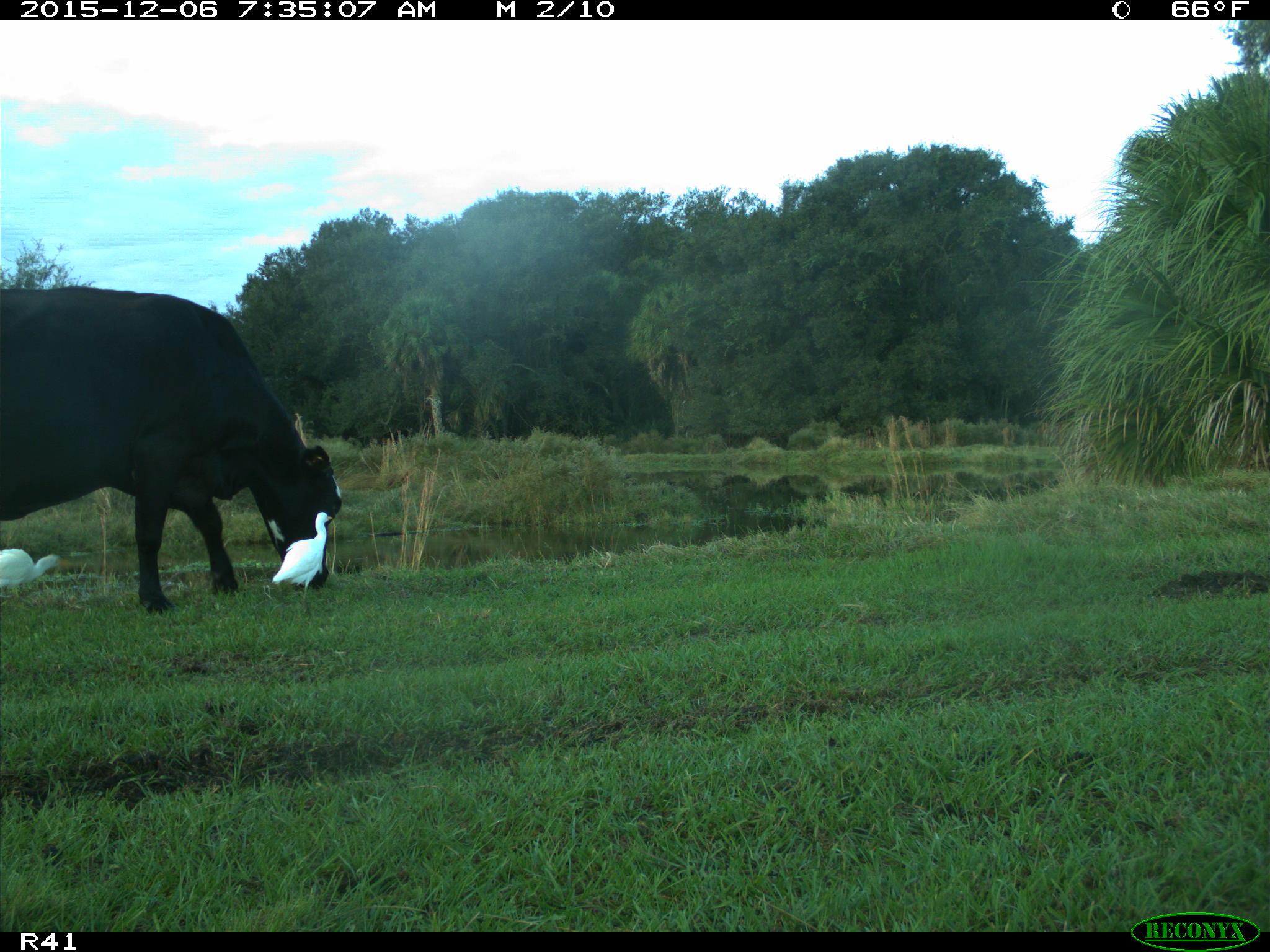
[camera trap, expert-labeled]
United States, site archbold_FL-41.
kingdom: Animalia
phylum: Chordata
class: Mammalia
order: Artiodactyla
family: Bovidae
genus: Bos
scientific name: Bos taurus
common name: domestic cow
Bos taurus (domestic cow).